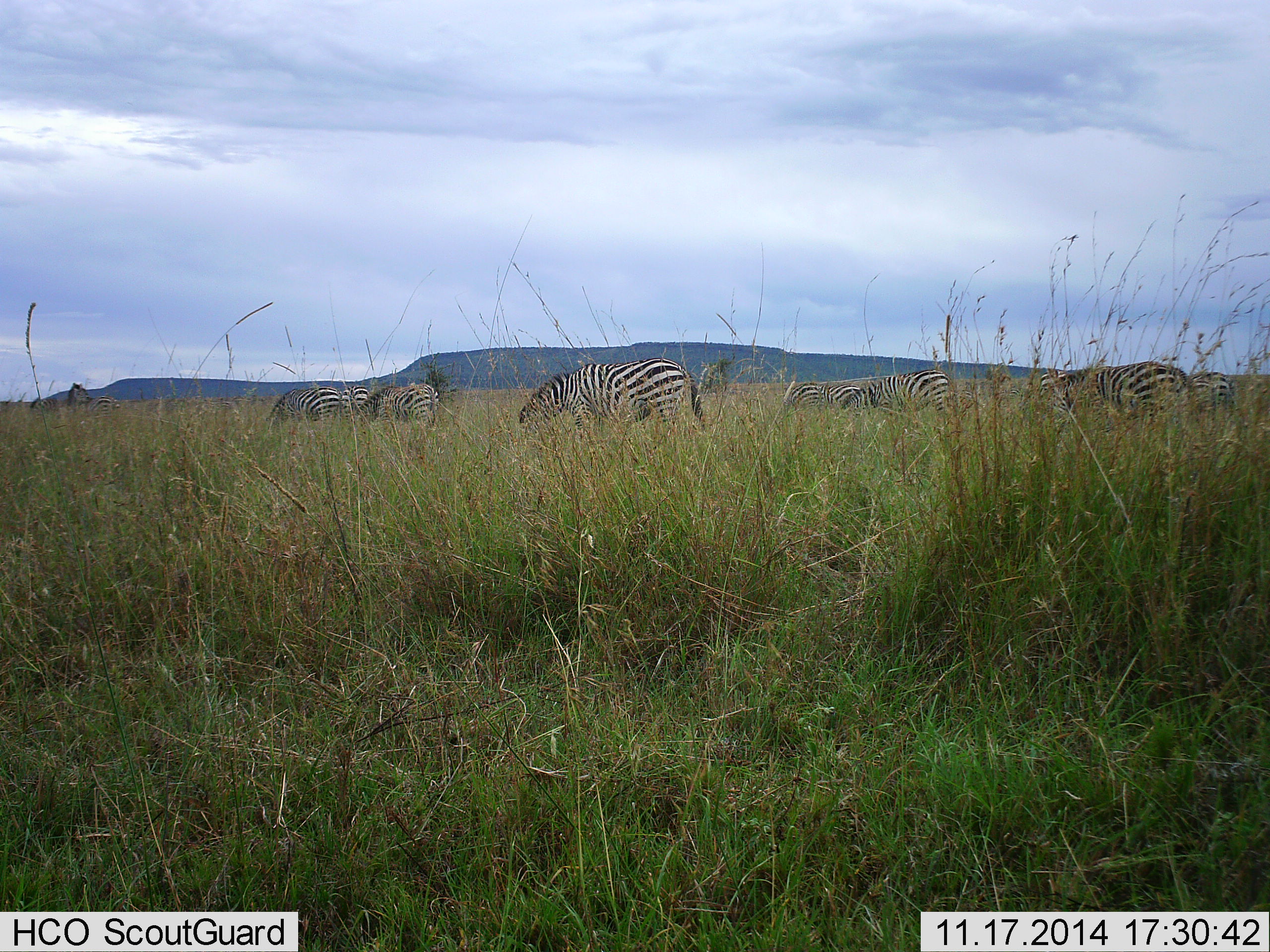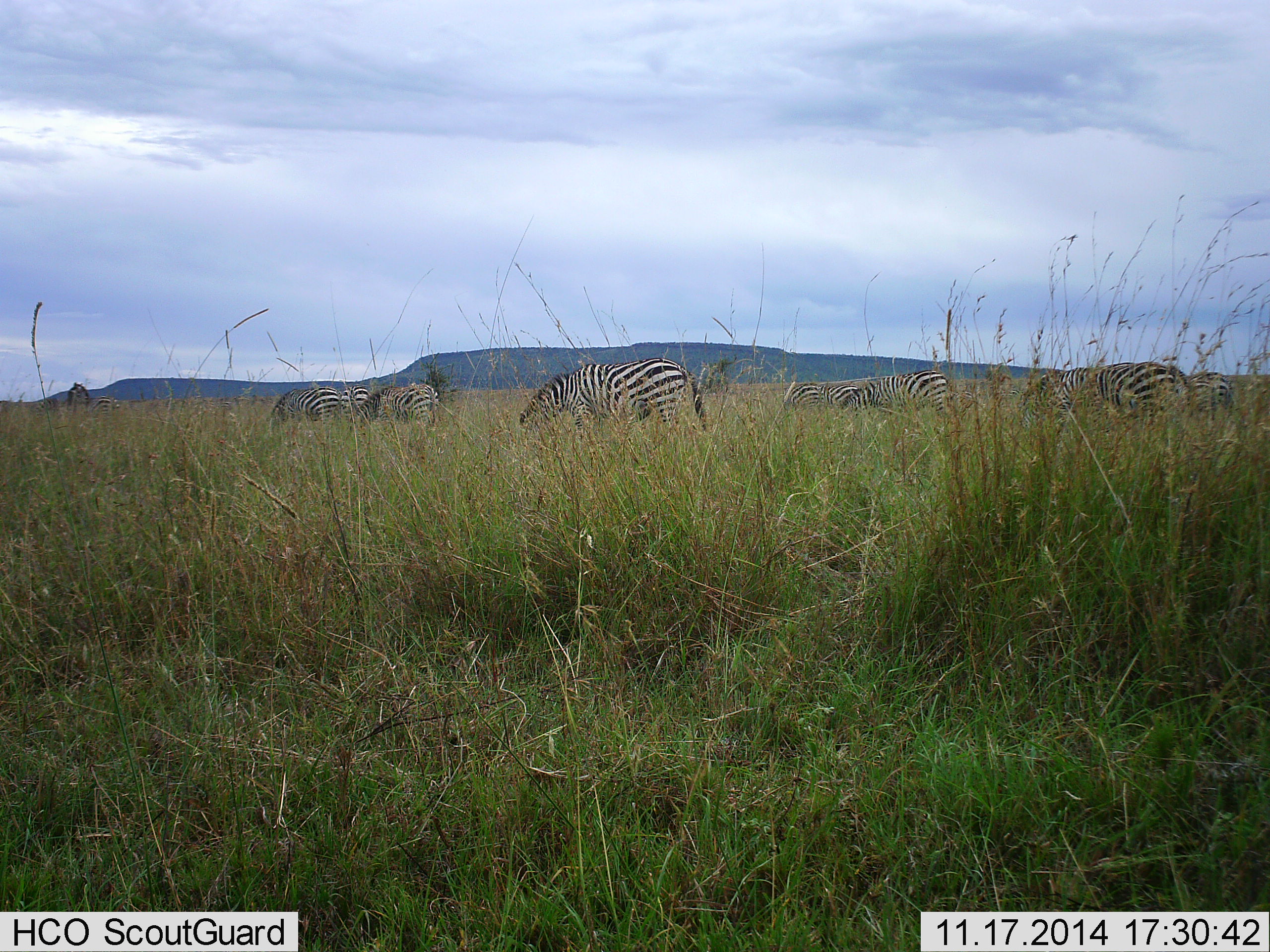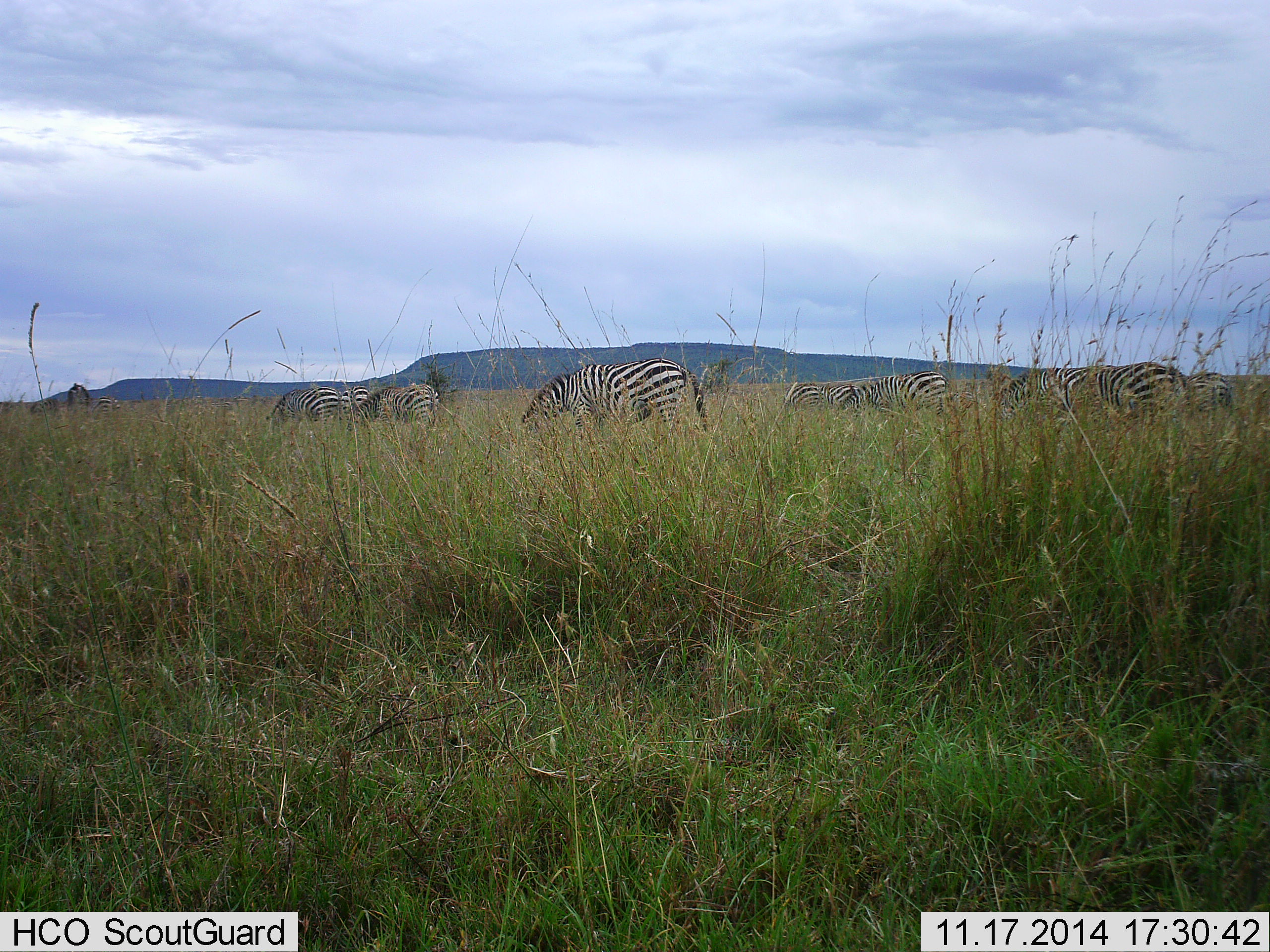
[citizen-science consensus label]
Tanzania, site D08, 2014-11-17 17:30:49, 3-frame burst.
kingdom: Animalia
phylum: Chordata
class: Mammalia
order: Perissodactyla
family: Equidae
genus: Equus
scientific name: Equus quagga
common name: plains zebra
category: zebra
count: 8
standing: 20%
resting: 0%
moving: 10%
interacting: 0%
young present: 0%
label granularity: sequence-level